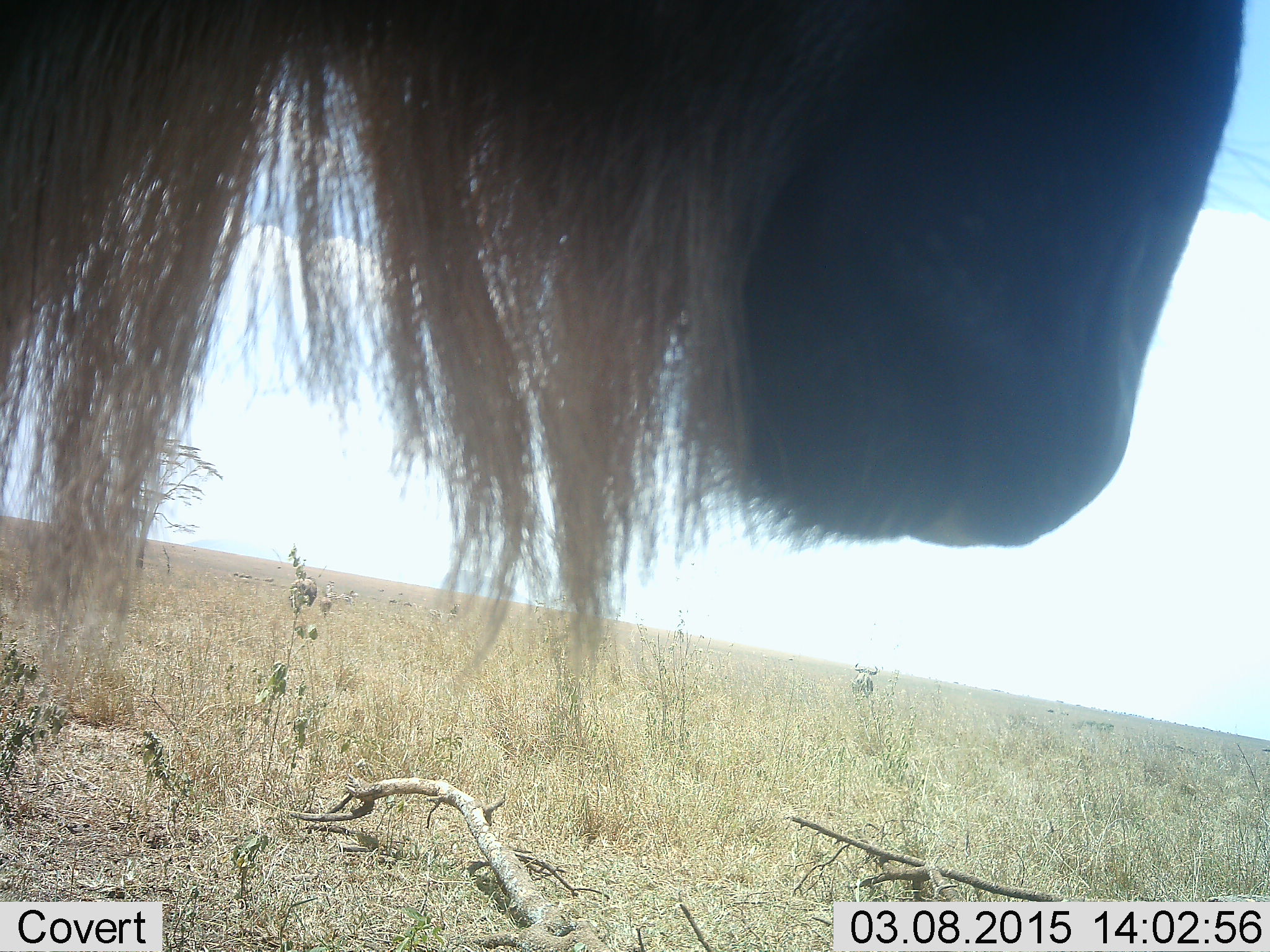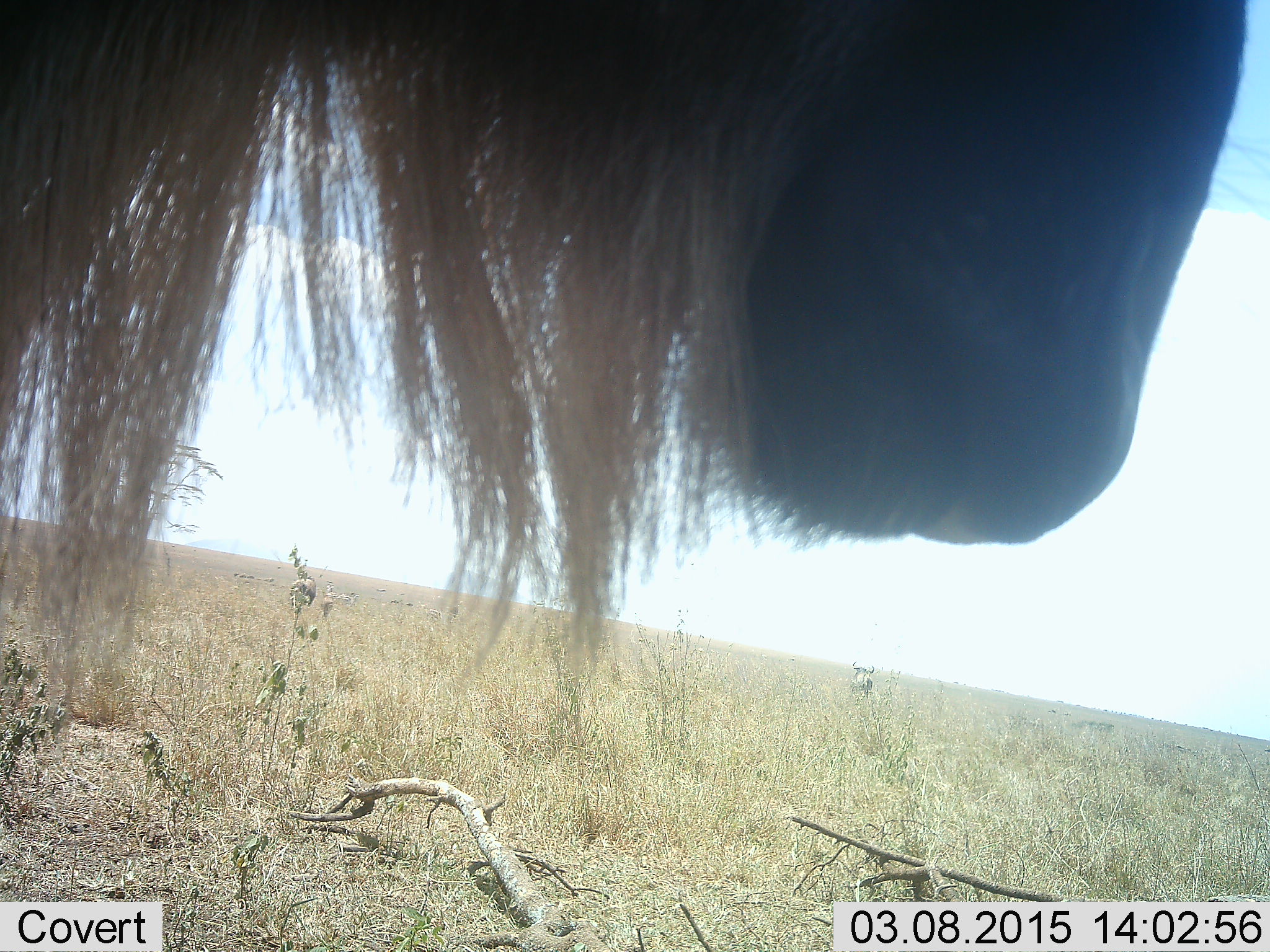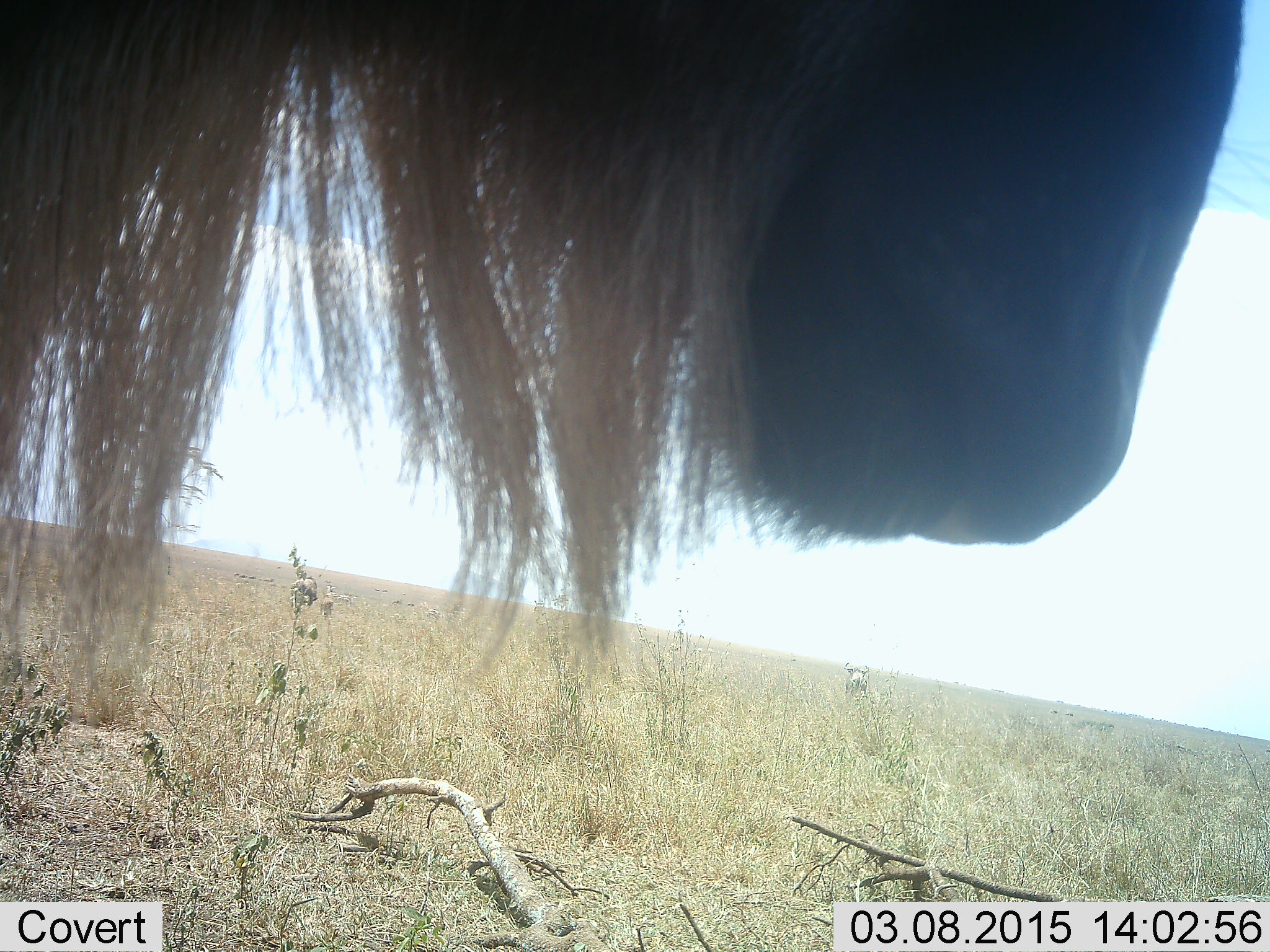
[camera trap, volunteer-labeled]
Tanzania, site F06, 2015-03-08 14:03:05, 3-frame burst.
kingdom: Animalia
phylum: Chordata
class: Mammalia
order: Artiodactyla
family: Bovidae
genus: Connochaetes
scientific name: Connochaetes taurinus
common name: blue wildebeest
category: wildebeest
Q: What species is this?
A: Wildebeest (blue wildebeest) (Connochaetes taurinus).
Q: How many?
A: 1.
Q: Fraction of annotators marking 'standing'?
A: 100%.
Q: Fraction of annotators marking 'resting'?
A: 0%.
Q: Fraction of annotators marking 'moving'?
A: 0%.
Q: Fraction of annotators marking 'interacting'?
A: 0%.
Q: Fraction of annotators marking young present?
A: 0%.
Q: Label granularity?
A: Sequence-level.